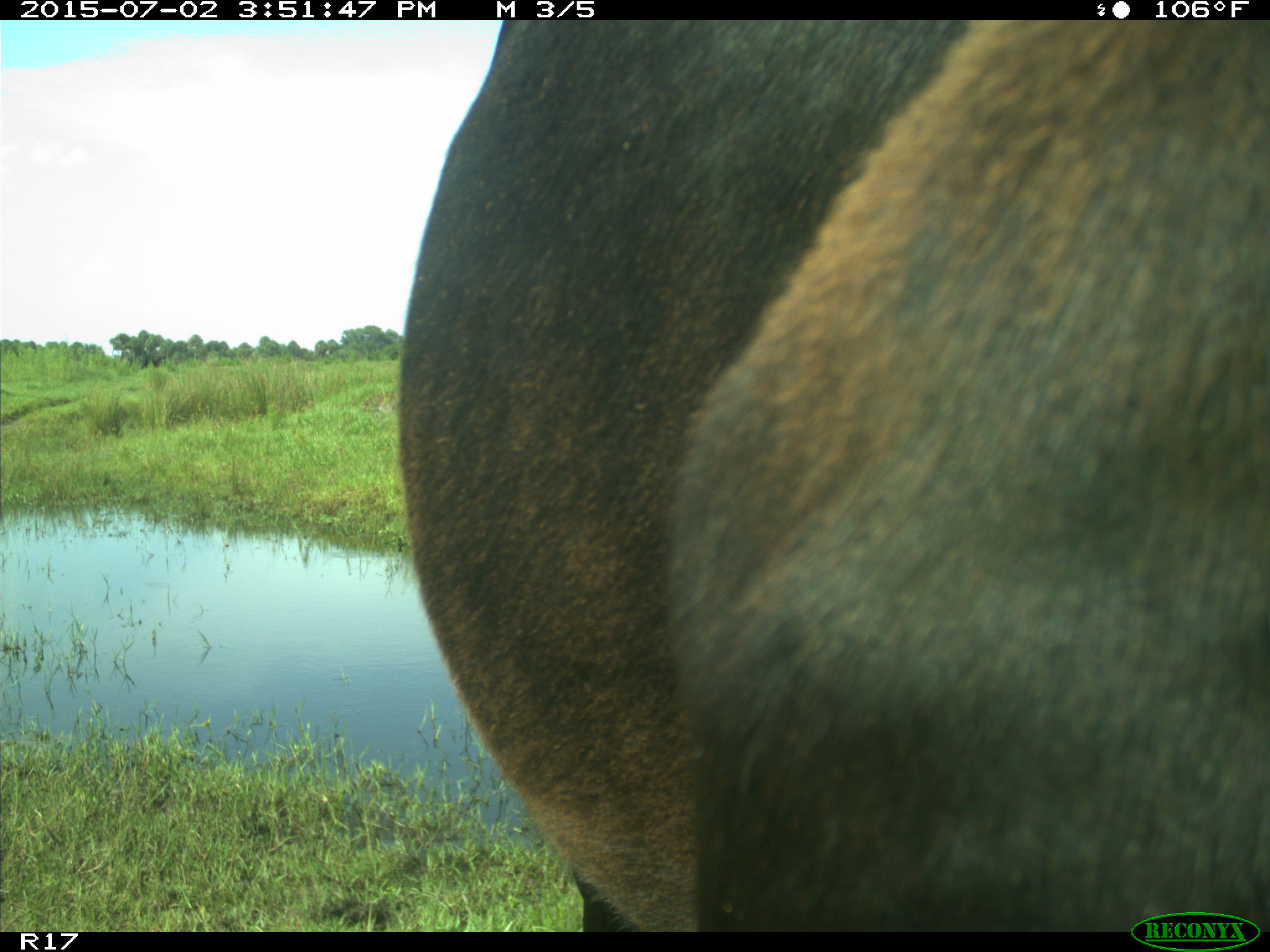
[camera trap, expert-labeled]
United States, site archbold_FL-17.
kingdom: Animalia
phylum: Chordata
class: Mammalia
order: Artiodactyla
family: Bovidae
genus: Bos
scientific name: Bos taurus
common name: domestic cow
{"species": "Bos taurus (domestic cow)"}